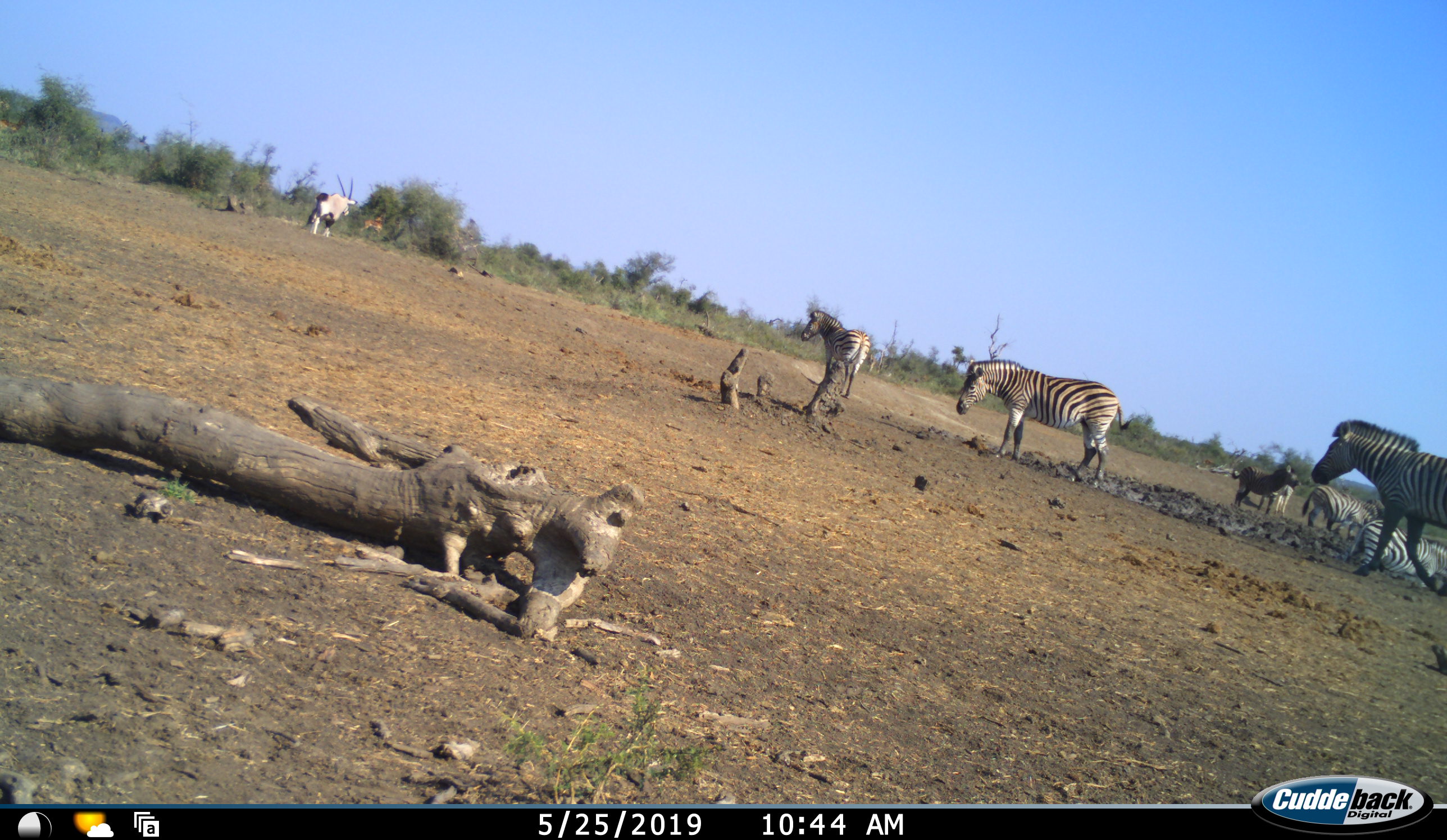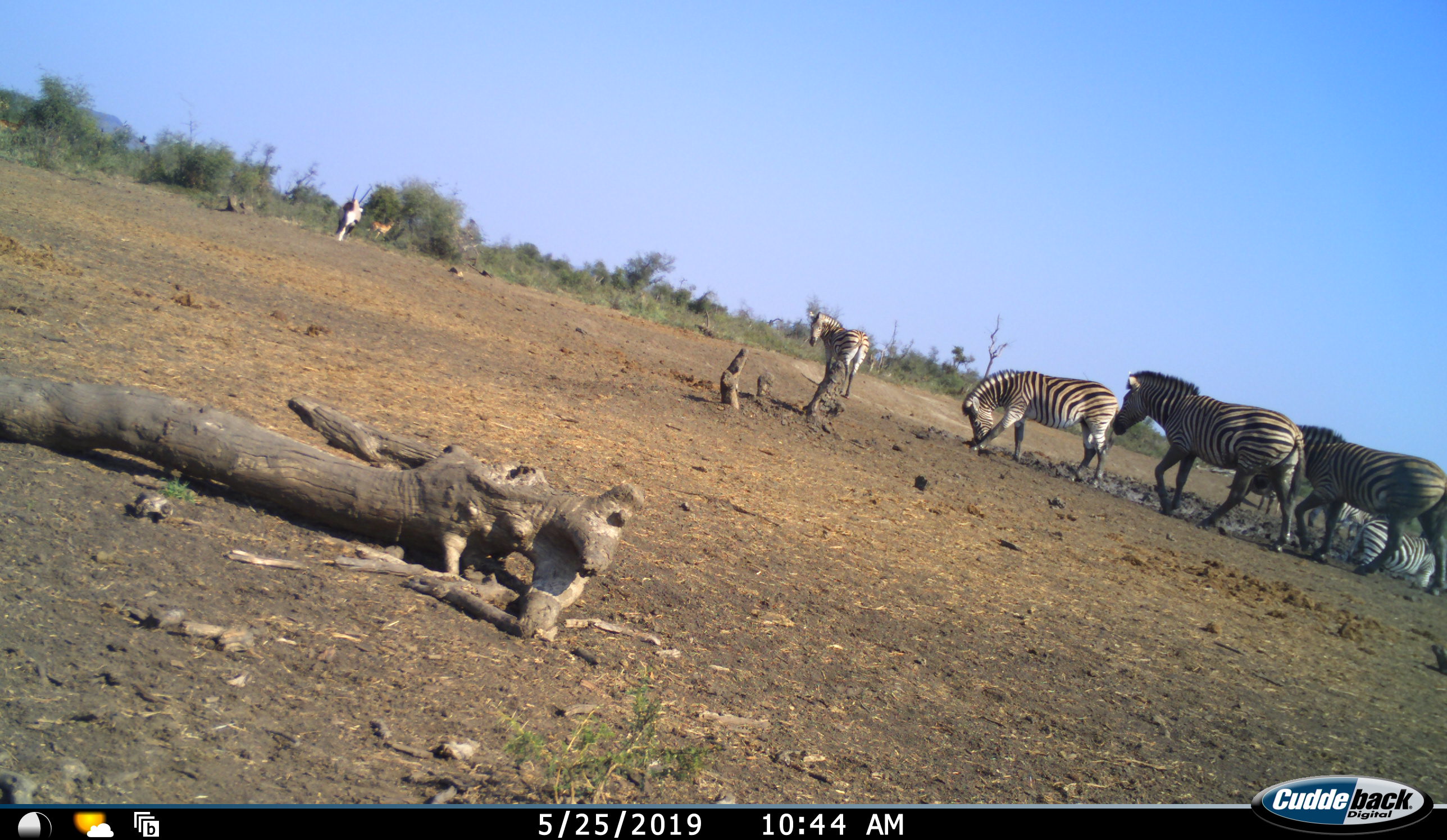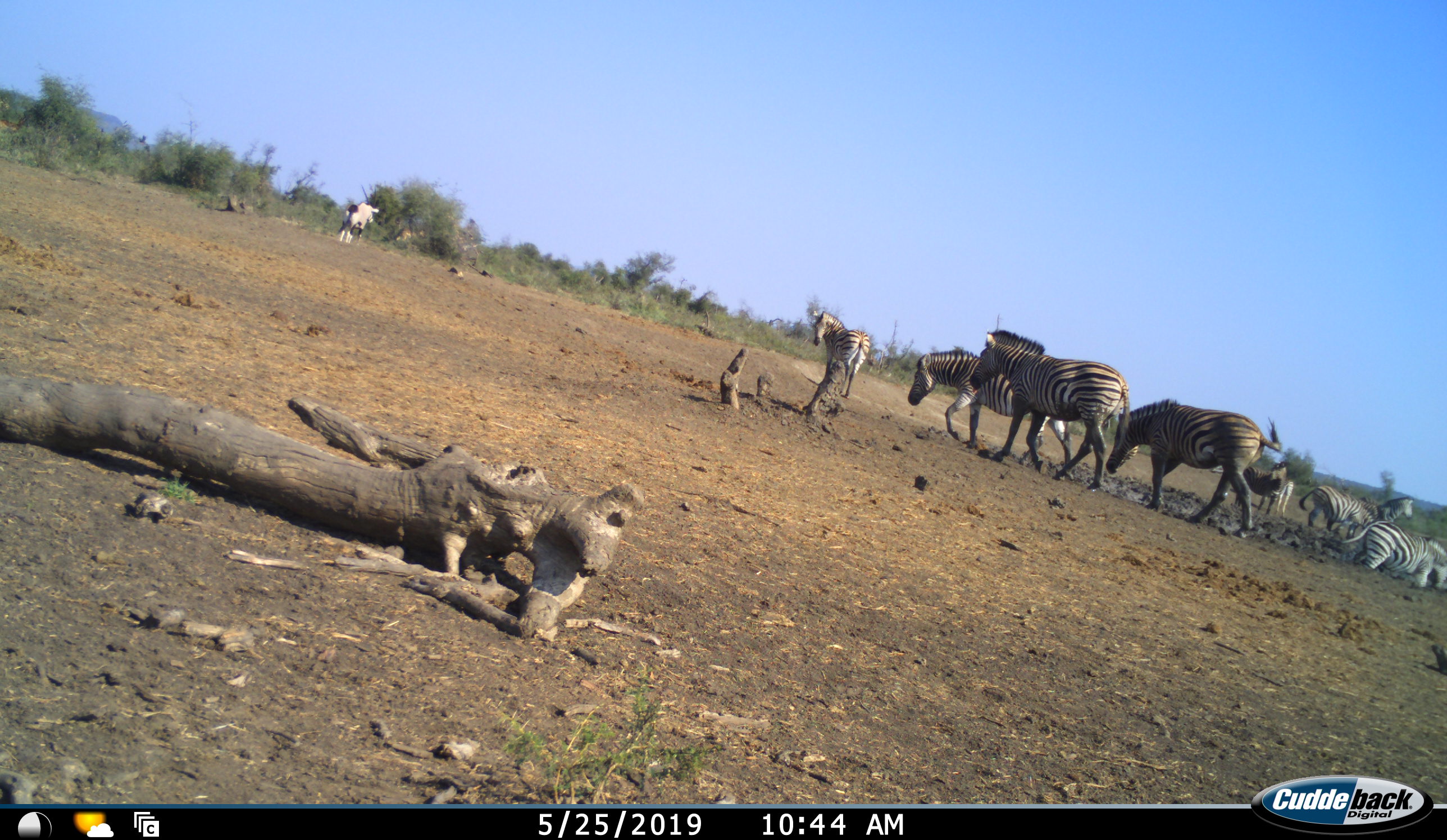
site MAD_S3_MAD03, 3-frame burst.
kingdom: Animalia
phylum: Chordata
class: Mammalia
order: Artiodactyla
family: Bovidae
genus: Oryx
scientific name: Oryx gazella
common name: gemsbok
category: oryx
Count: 1.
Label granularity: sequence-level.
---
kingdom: Animalia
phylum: Chordata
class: Mammalia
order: Artiodactyla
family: Bovidae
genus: Aepyceros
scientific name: Aepyceros melampus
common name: impala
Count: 1.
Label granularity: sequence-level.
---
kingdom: Animalia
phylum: Chordata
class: Mammalia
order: Perissodactyla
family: Equidae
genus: Equus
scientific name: Equus quagga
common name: plains zebra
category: zebraplains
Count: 8.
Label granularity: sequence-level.